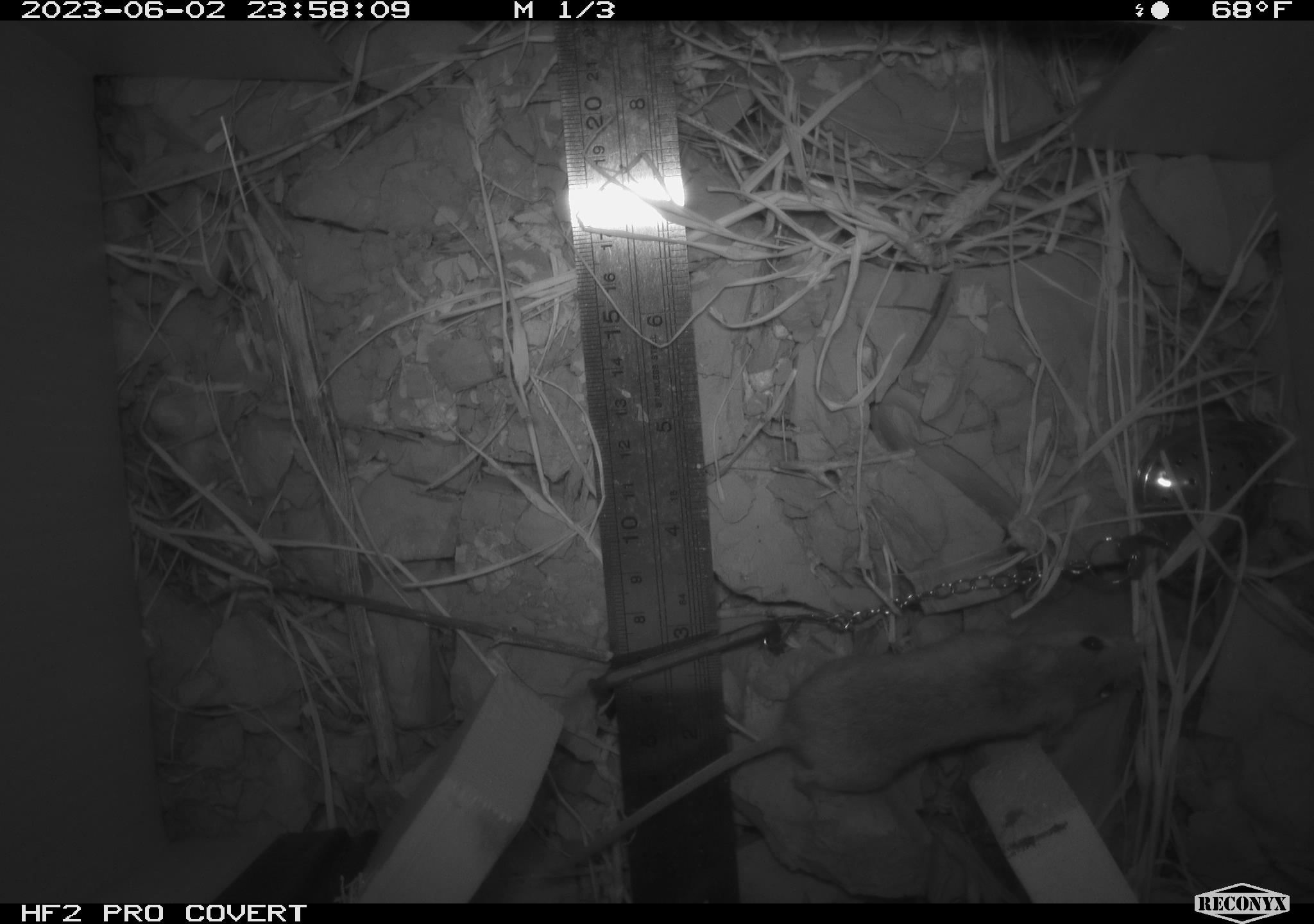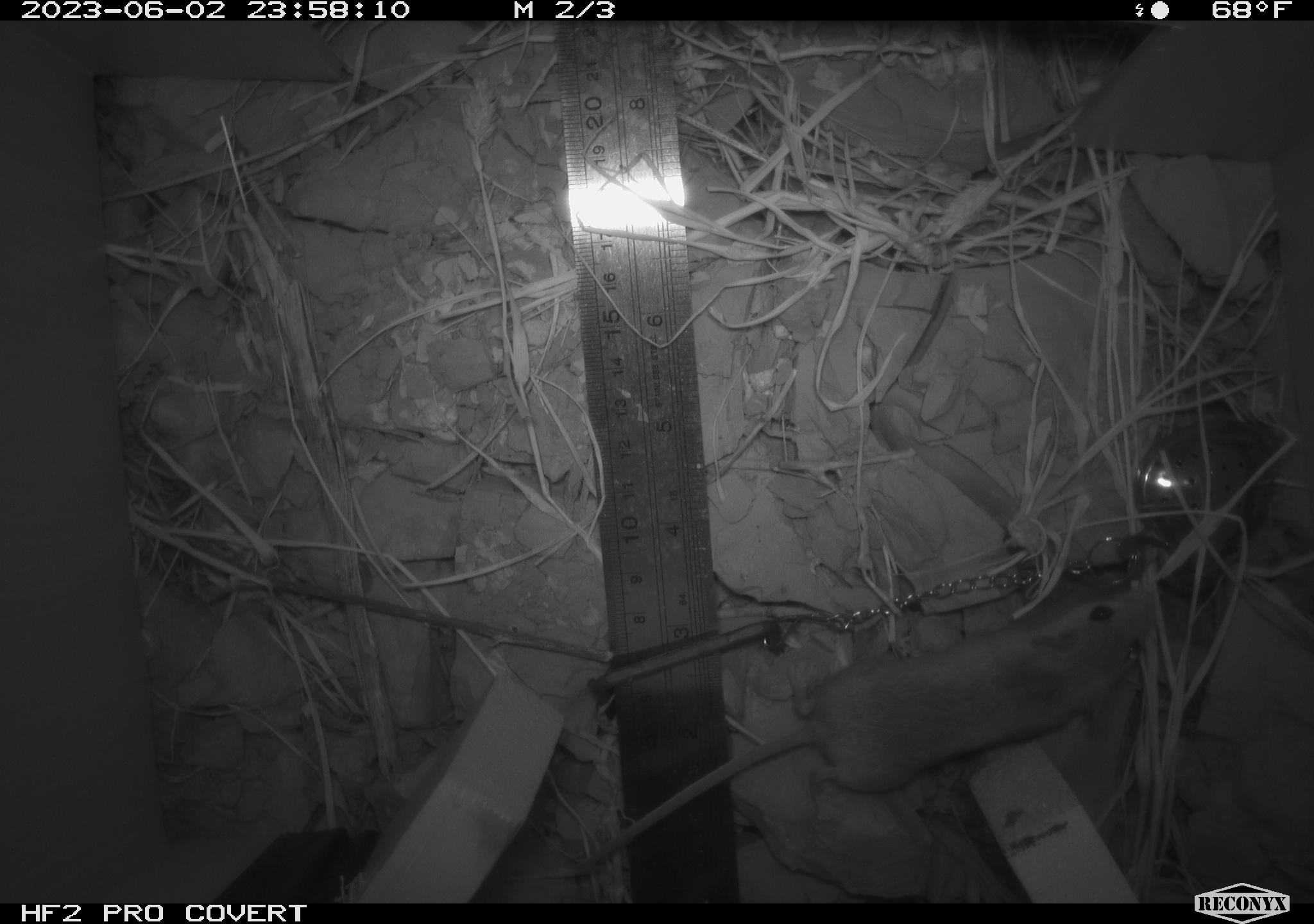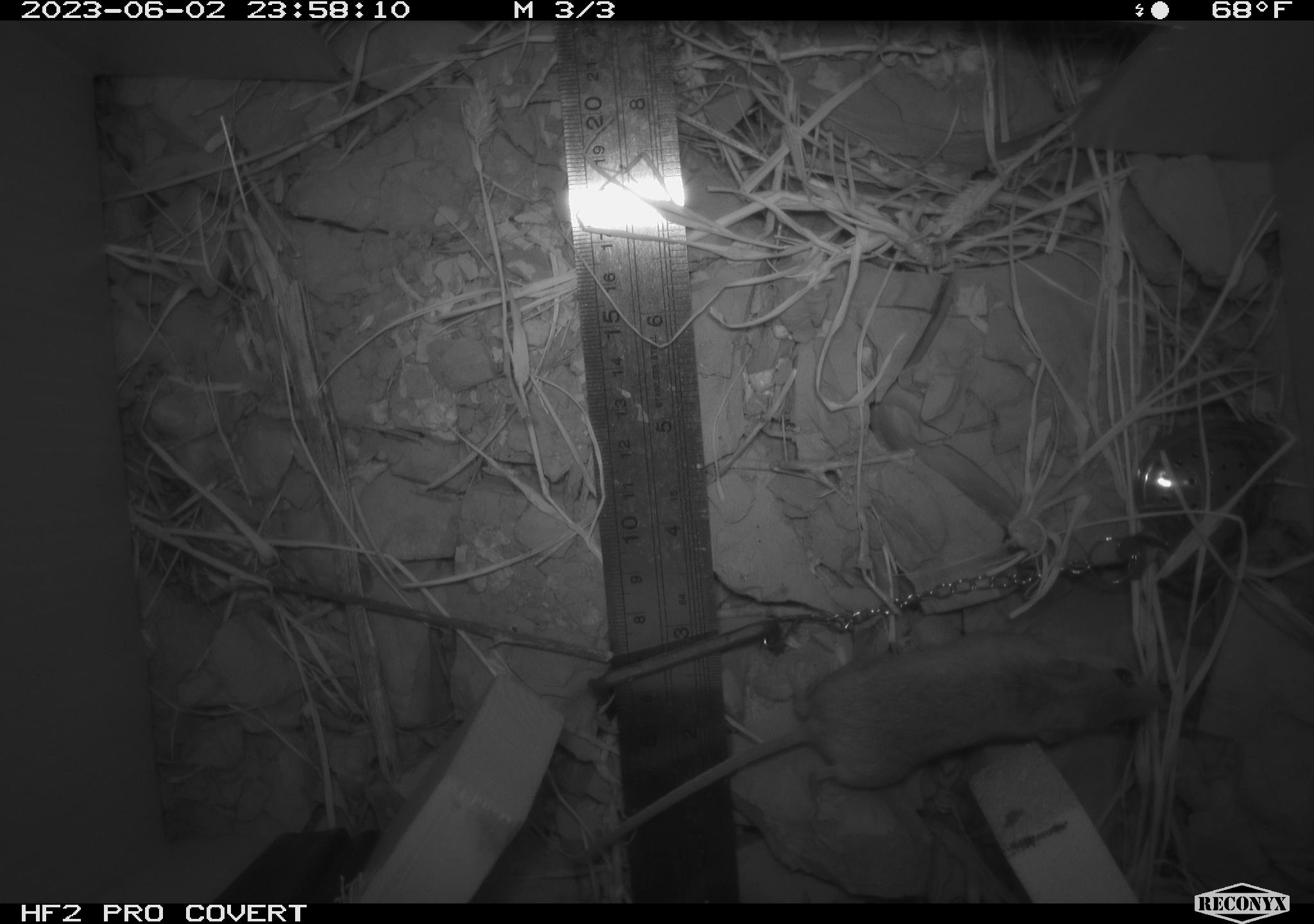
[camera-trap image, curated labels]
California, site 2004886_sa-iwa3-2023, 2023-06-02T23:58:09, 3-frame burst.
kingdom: Animalia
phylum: Chordata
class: Mammalia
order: Rodentia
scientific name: Rodentia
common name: mouse species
Mouse species (Rodentia).